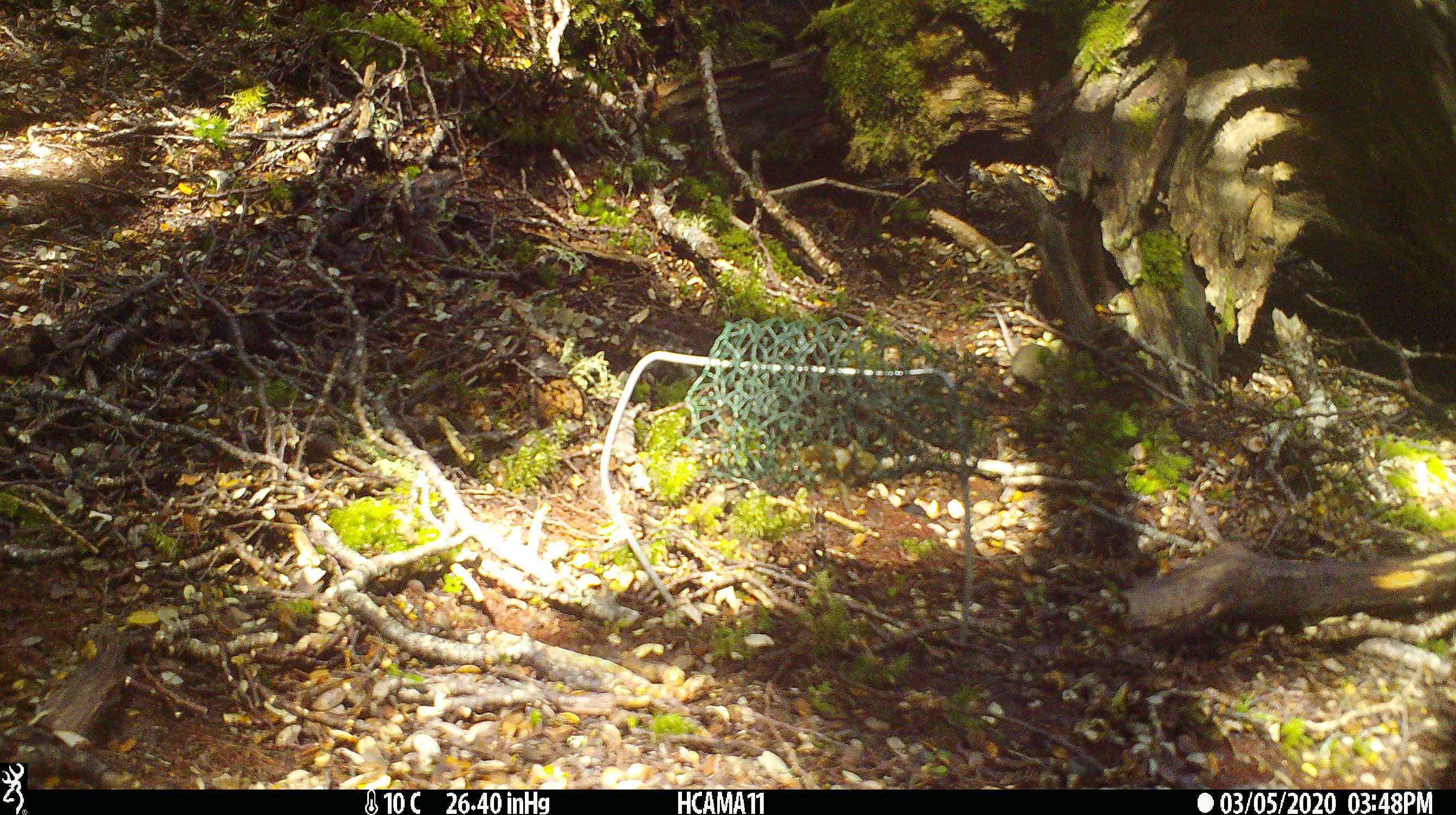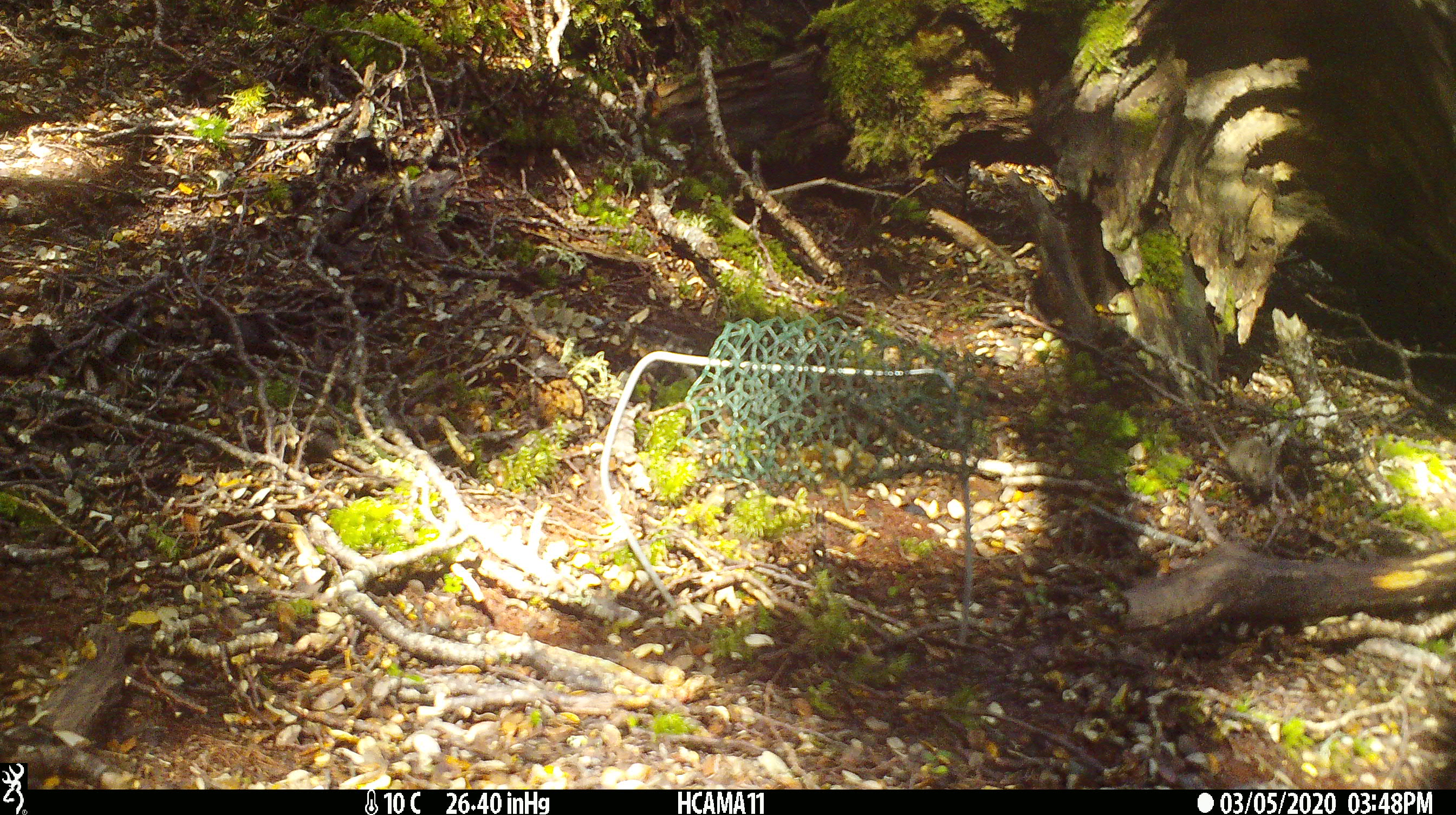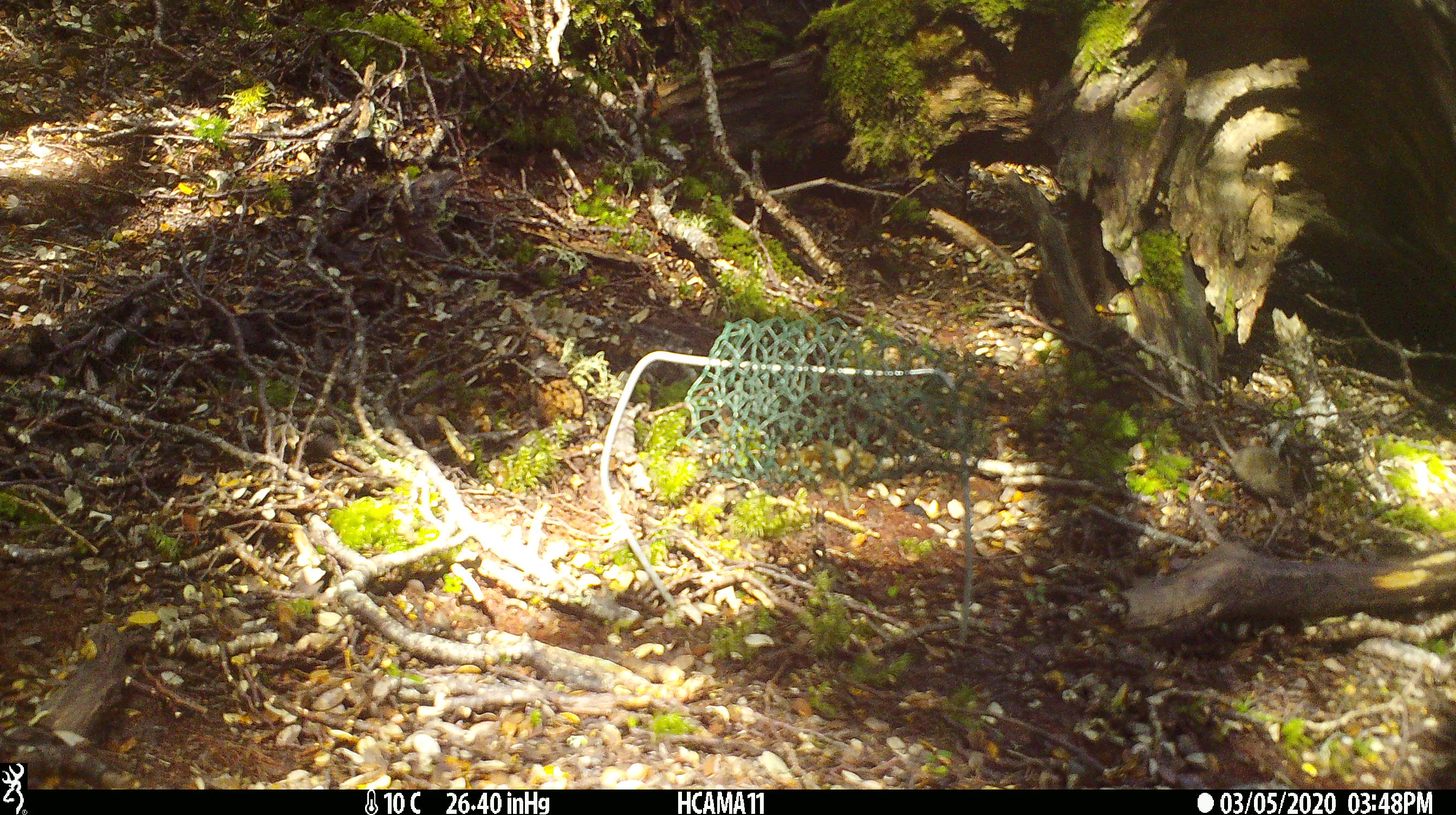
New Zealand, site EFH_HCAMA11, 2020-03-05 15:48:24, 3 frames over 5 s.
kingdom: Animalia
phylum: Chordata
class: Mammalia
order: Rodentia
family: Muridae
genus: Mus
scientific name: Mus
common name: mouse